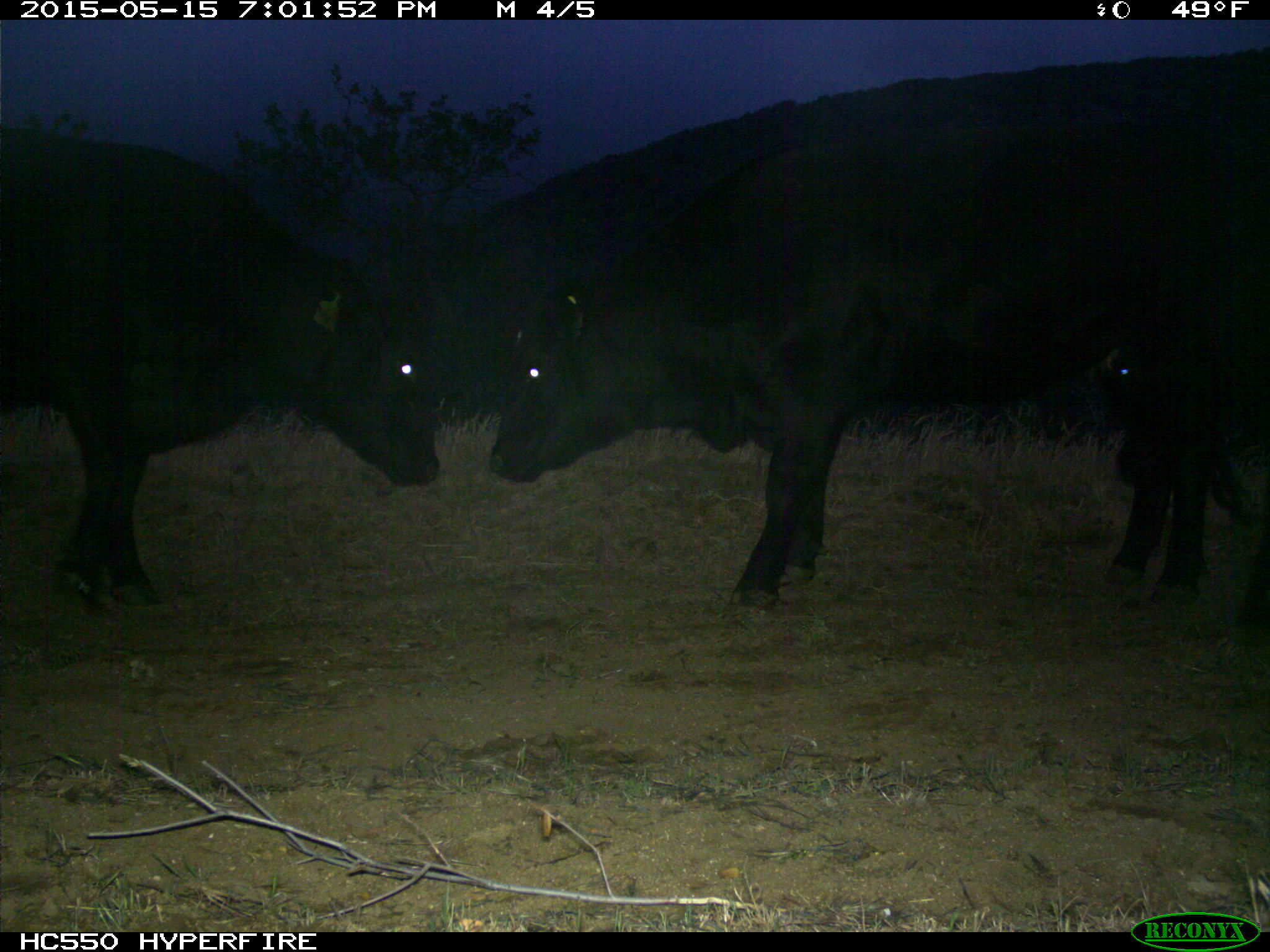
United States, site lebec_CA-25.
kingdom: Animalia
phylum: Chordata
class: Mammalia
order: Artiodactyla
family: Bovidae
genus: Bos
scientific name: Bos taurus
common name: domestic cow